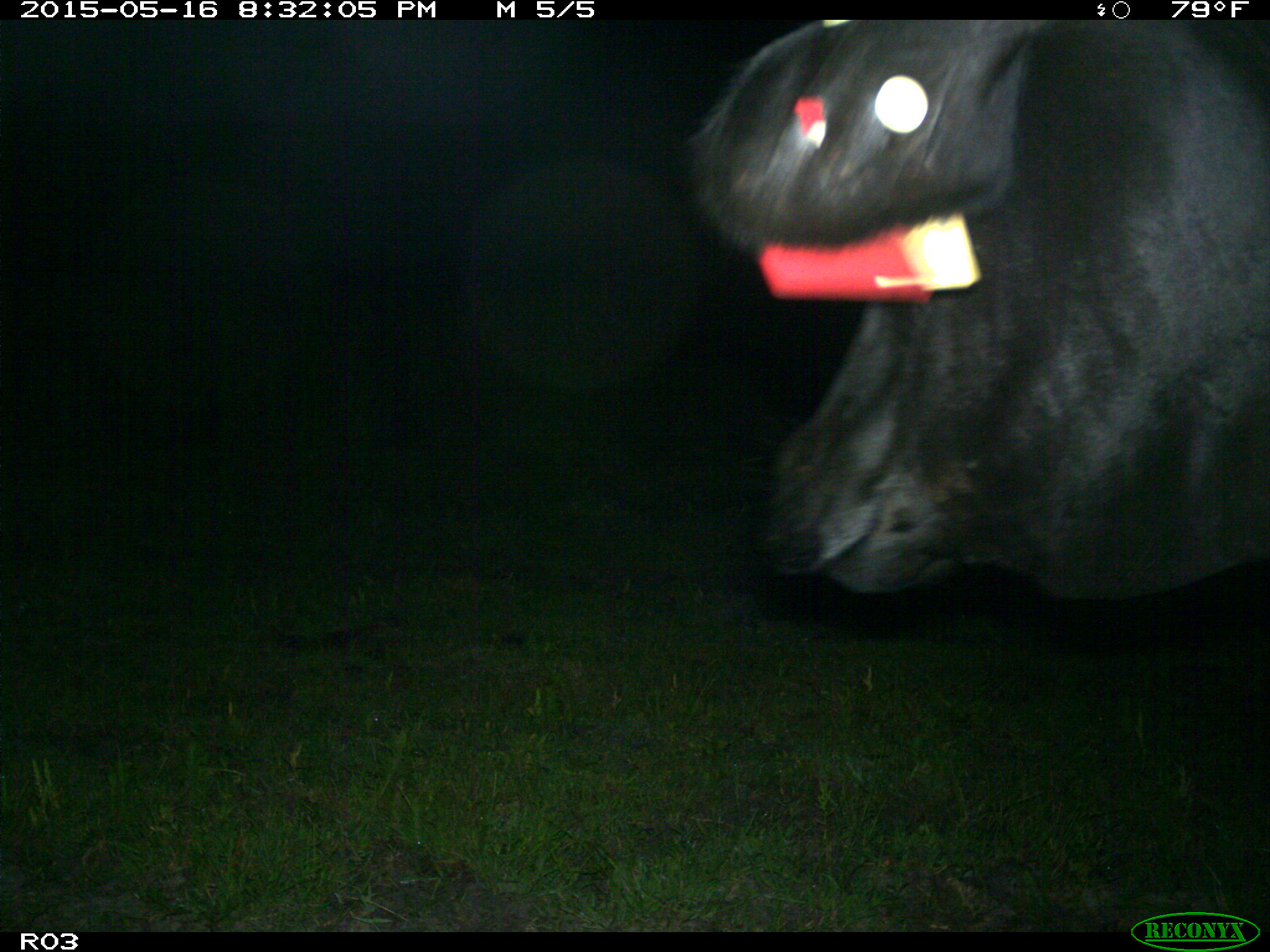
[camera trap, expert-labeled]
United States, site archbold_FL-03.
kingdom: Animalia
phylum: Chordata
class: Mammalia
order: Artiodactyla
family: Bovidae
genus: Bos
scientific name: Bos taurus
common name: domestic cow